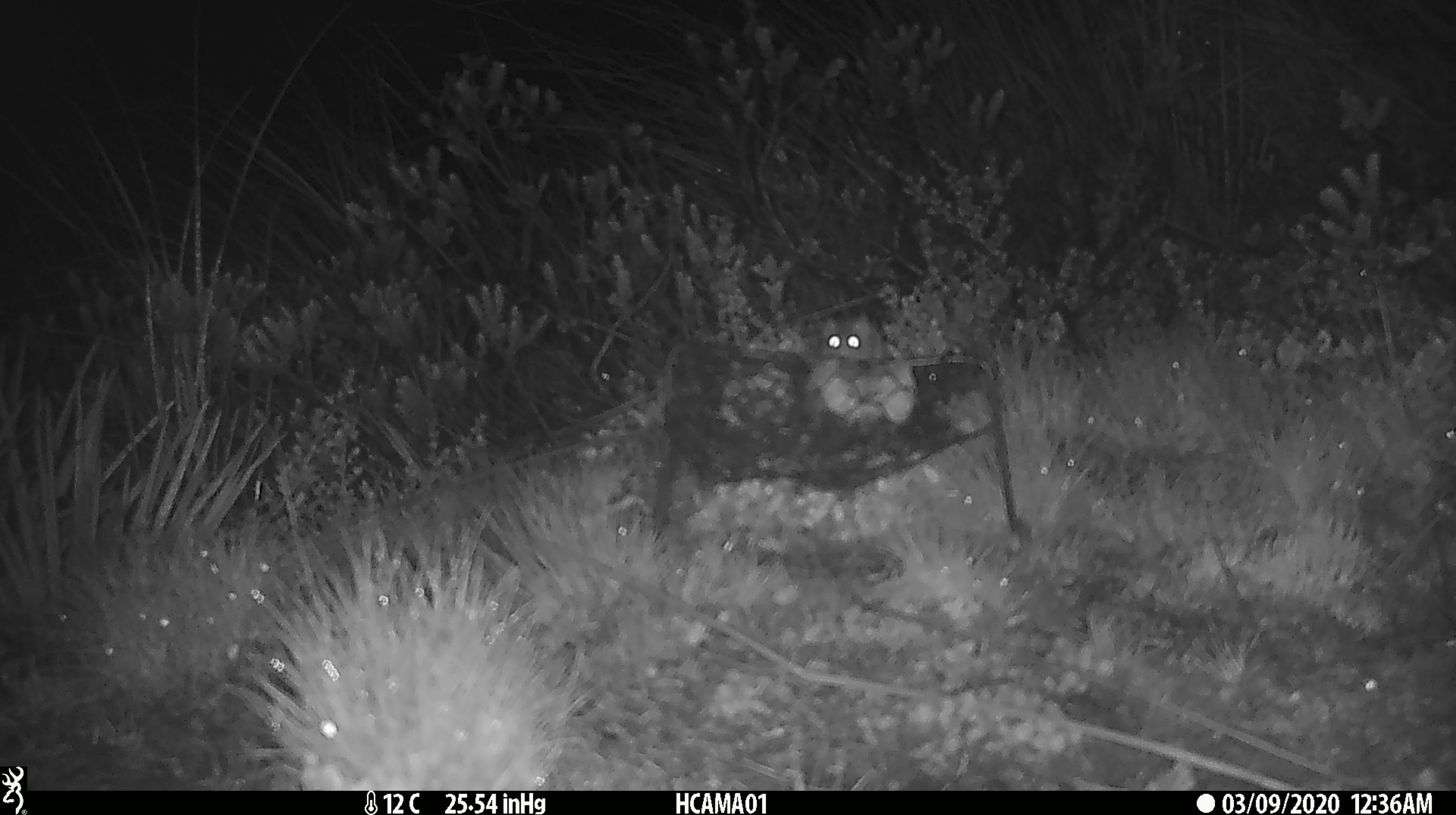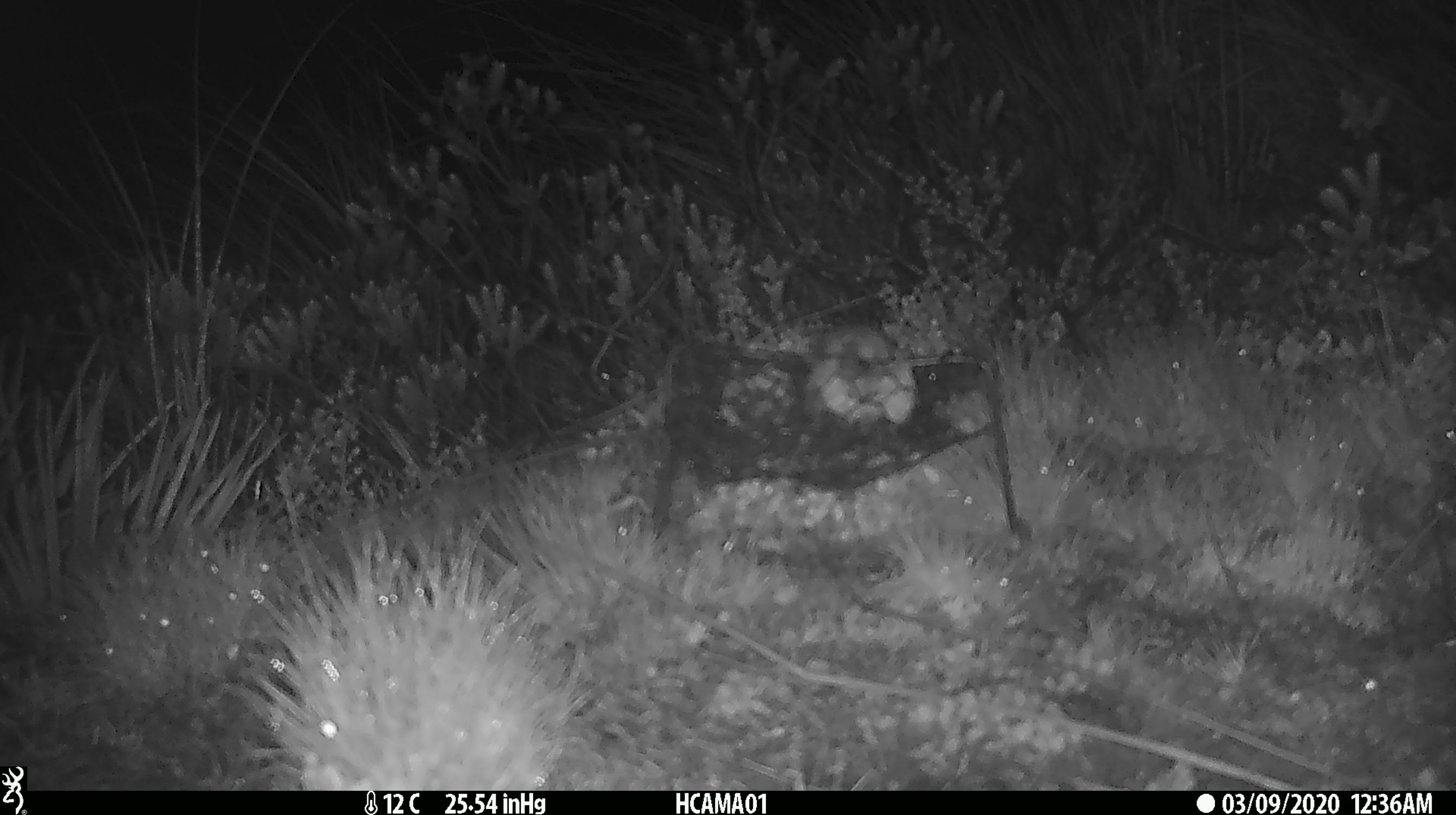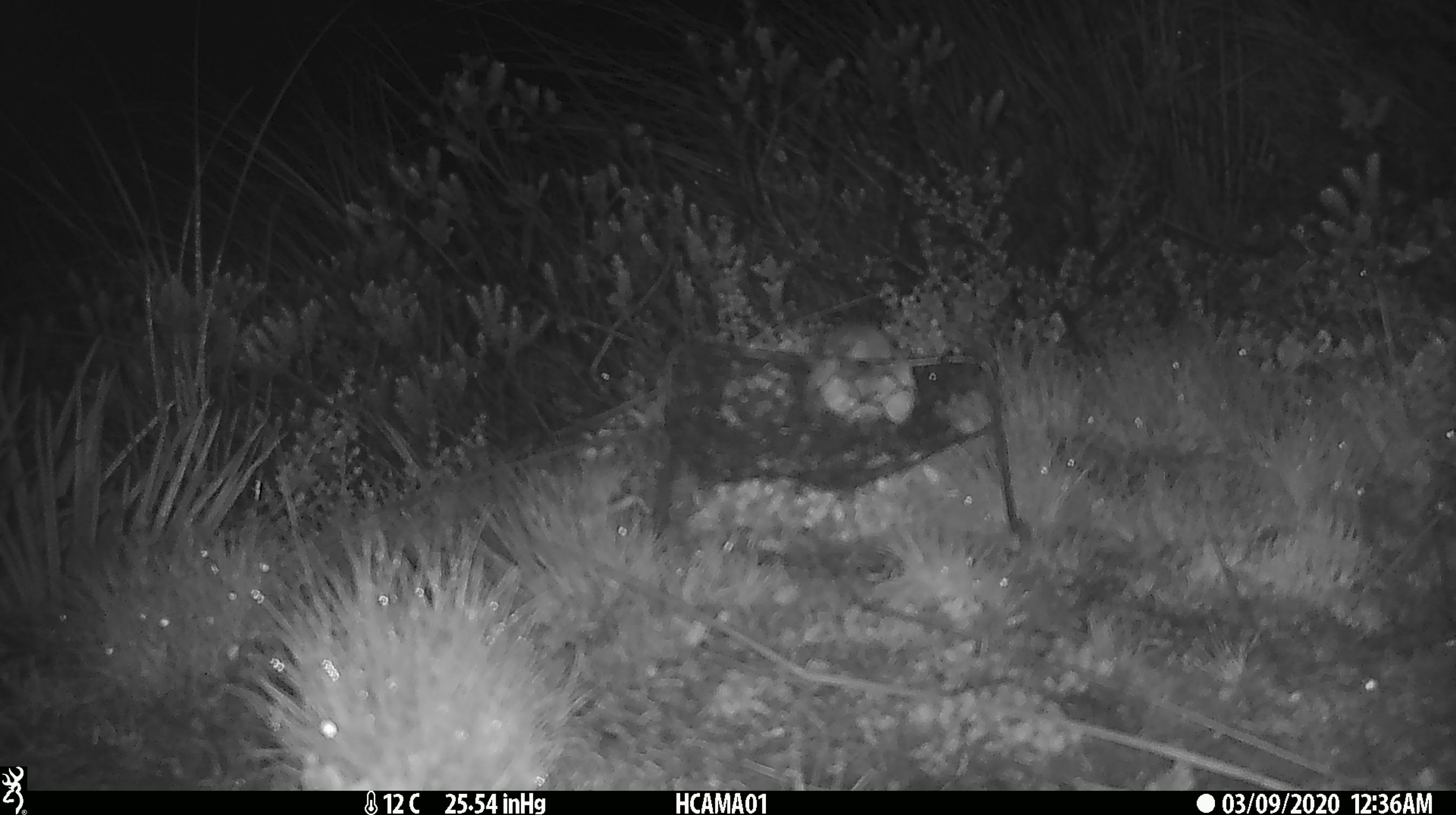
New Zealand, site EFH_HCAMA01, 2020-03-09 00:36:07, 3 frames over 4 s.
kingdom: Animalia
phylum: Chordata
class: Mammalia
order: Rodentia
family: Muridae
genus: Mus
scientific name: Mus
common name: mouse